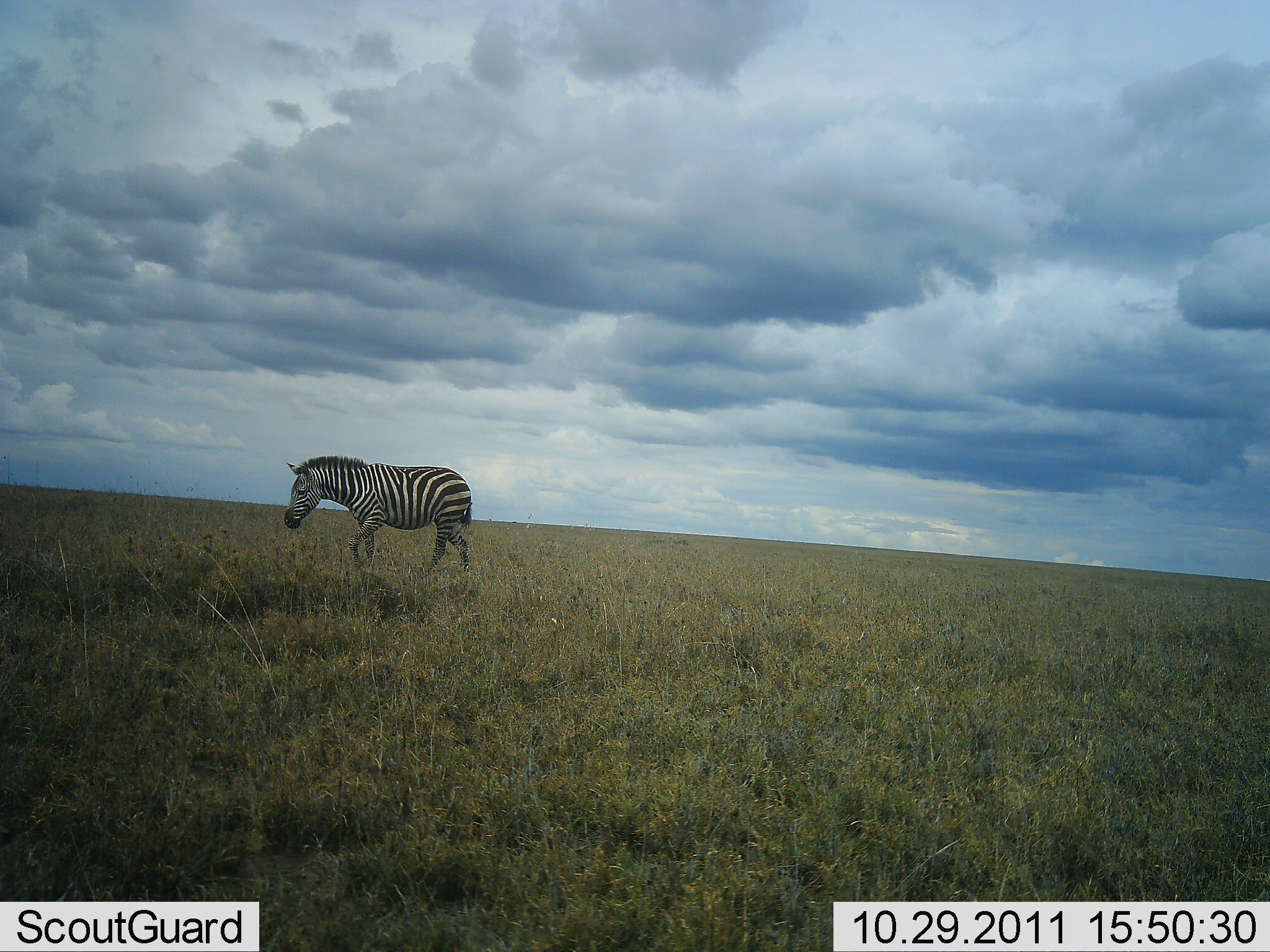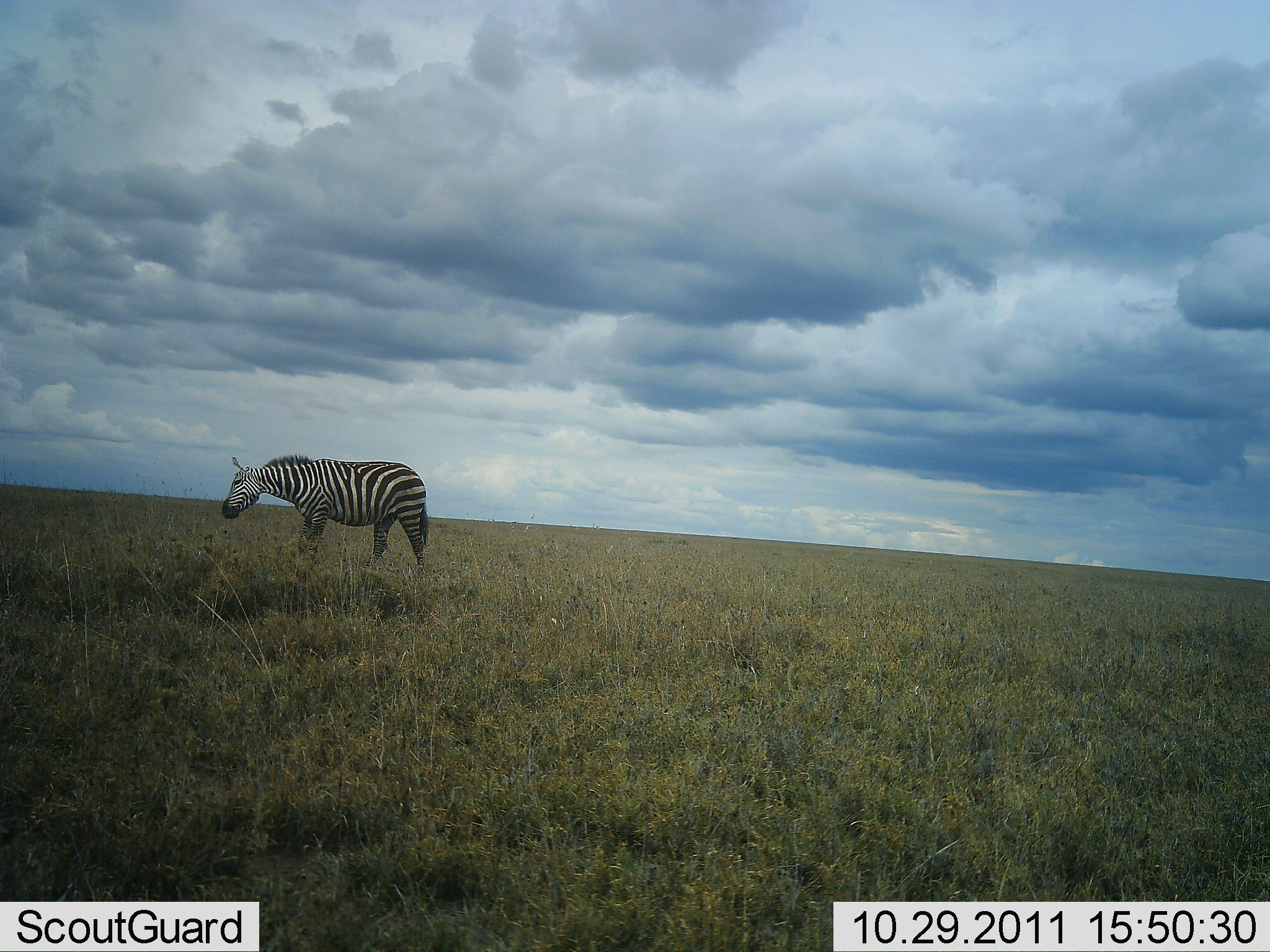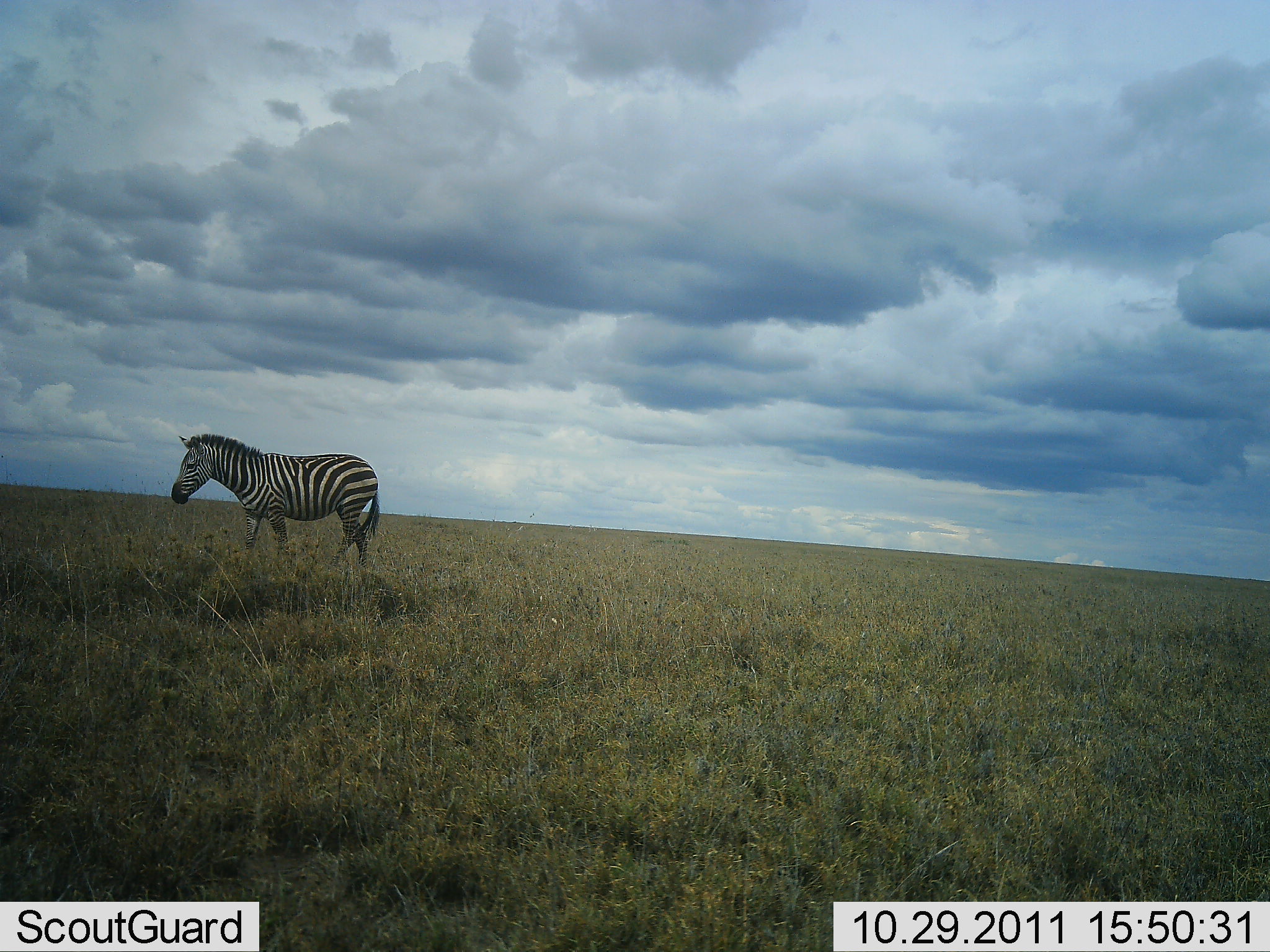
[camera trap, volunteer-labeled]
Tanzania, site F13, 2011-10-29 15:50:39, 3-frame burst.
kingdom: Animalia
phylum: Chordata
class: Mammalia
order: Perissodactyla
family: Equidae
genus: Equus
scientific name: Equus quagga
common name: plains zebra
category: zebra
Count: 1.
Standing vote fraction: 0%.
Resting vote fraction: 0%.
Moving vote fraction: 100%.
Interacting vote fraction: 0%.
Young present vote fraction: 0%.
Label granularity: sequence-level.